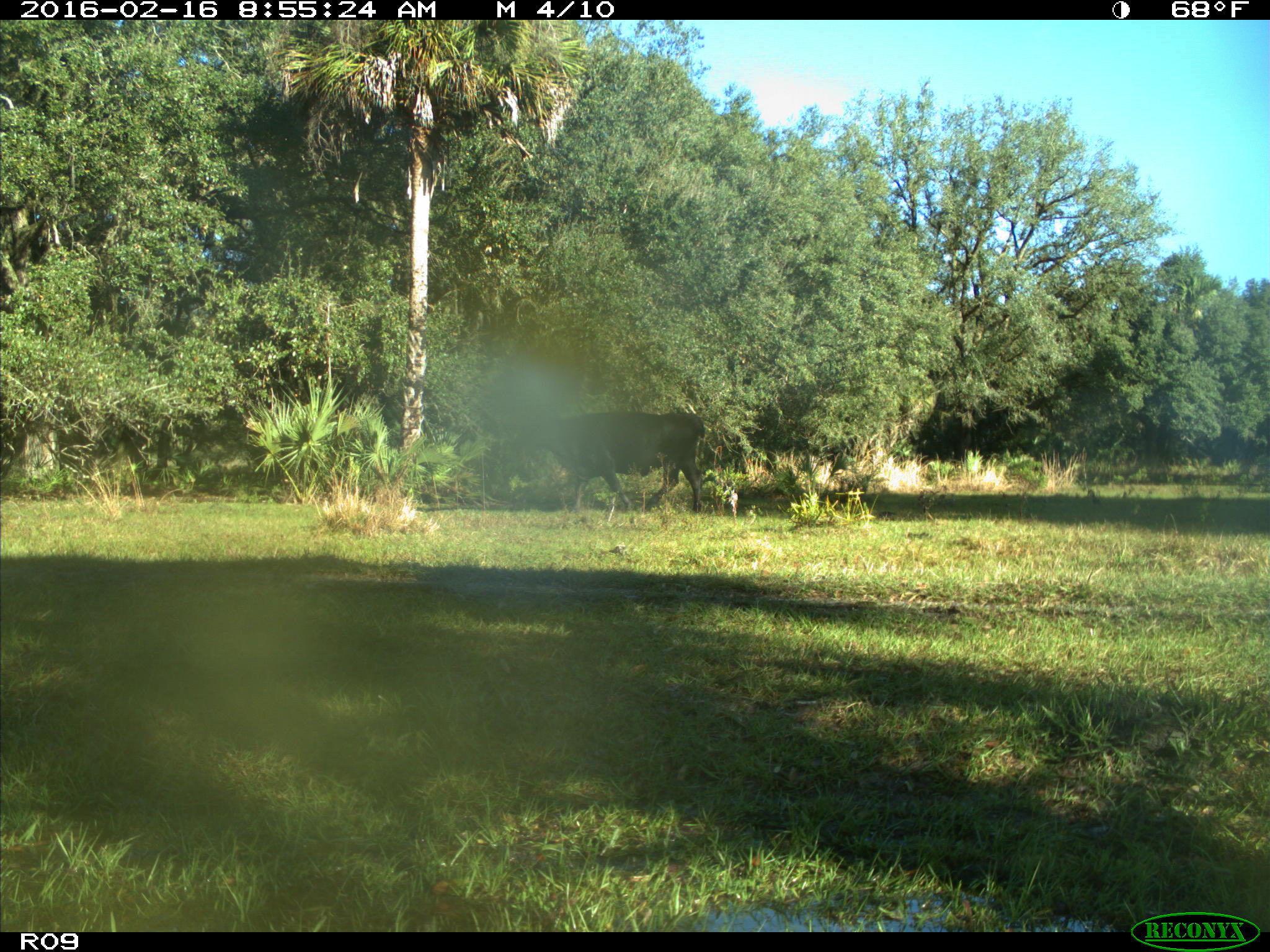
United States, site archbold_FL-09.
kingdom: Animalia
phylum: Chordata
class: Mammalia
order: Artiodactyla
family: Bovidae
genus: Bos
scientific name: Bos taurus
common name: domestic cow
Bos taurus (domestic cow).